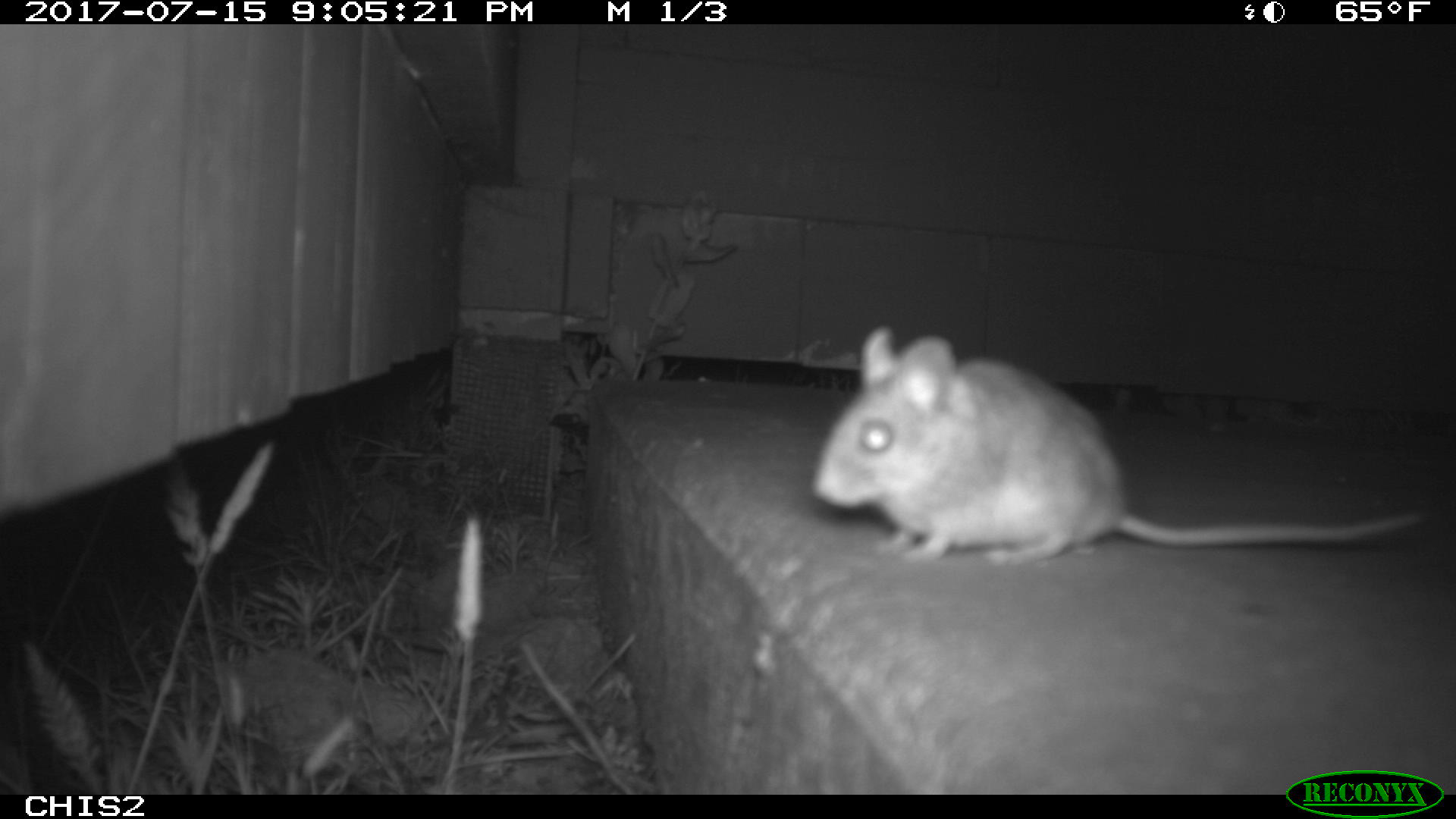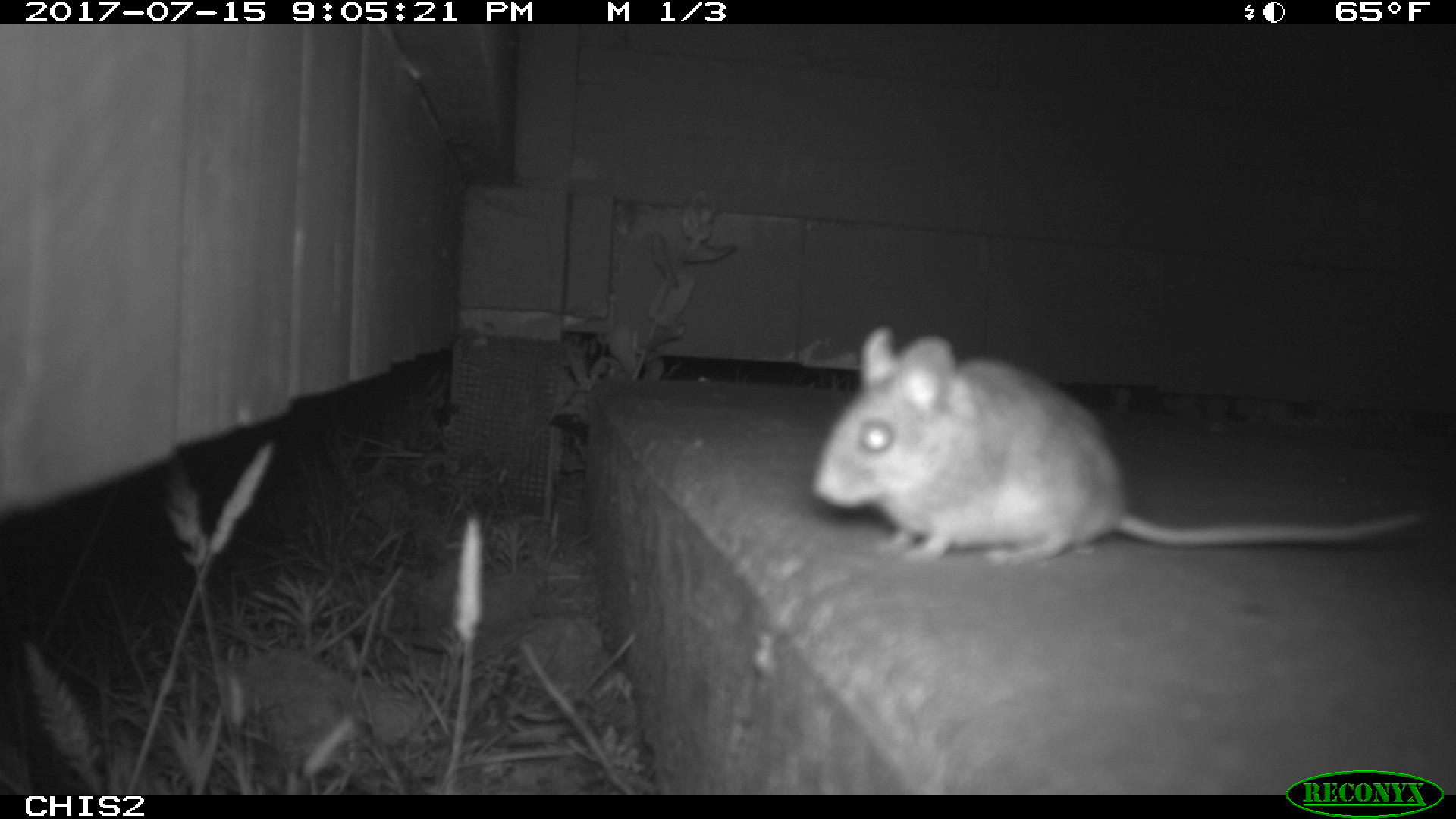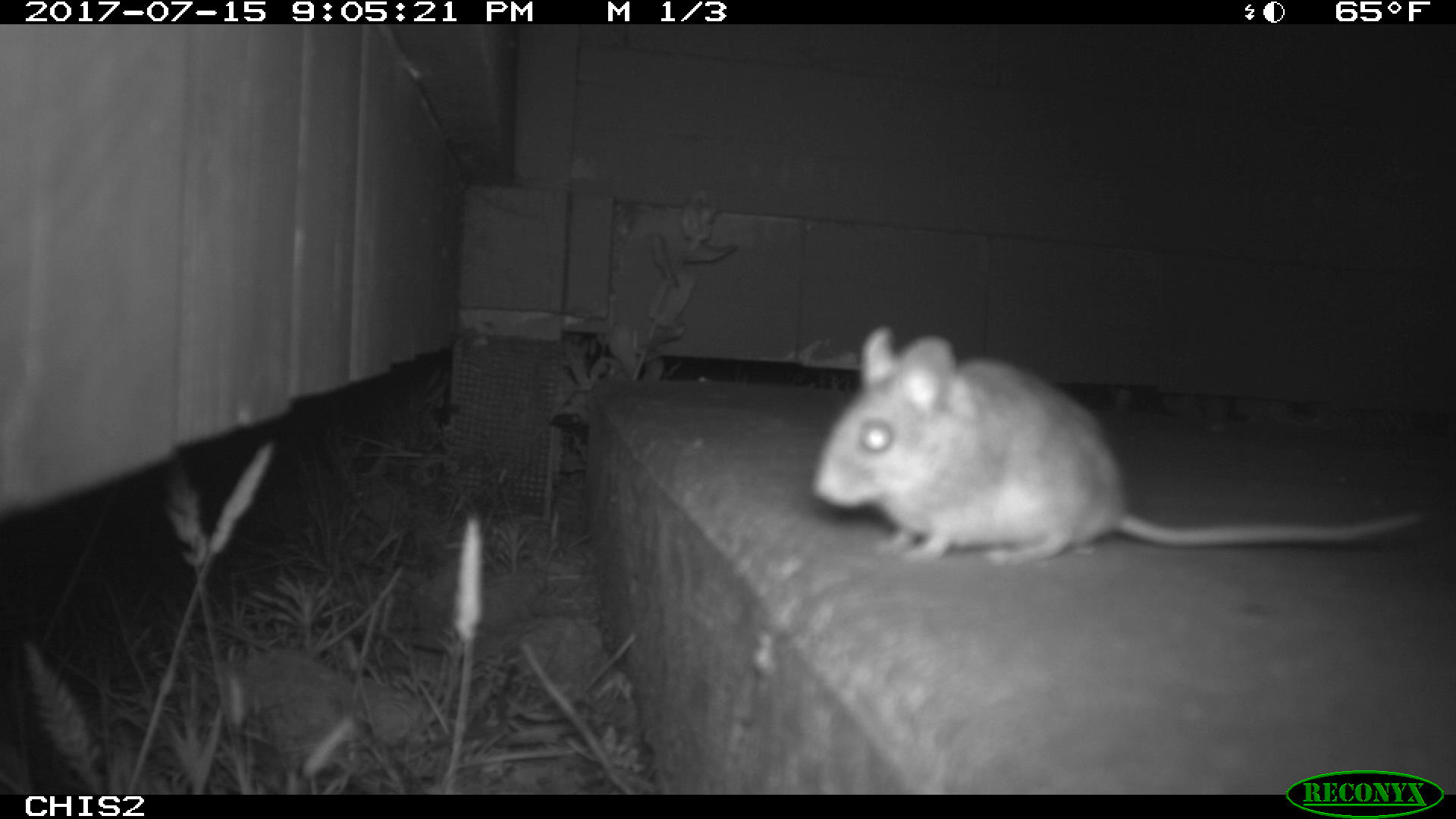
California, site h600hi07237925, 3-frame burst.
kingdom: Animalia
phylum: Chordata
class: Mammalia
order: Rodentia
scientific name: Rodentia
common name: rodent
Rodent (Rodentia).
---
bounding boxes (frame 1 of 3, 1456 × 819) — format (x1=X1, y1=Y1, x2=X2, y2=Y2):
rodent: (x1=808, y1=321, x2=1437, y2=563)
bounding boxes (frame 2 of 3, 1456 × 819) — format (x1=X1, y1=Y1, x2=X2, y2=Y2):
rodent: (x1=805, y1=324, x2=1434, y2=565)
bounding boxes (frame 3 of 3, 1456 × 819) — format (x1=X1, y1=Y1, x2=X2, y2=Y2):
rodent: (x1=813, y1=325, x2=1455, y2=563)